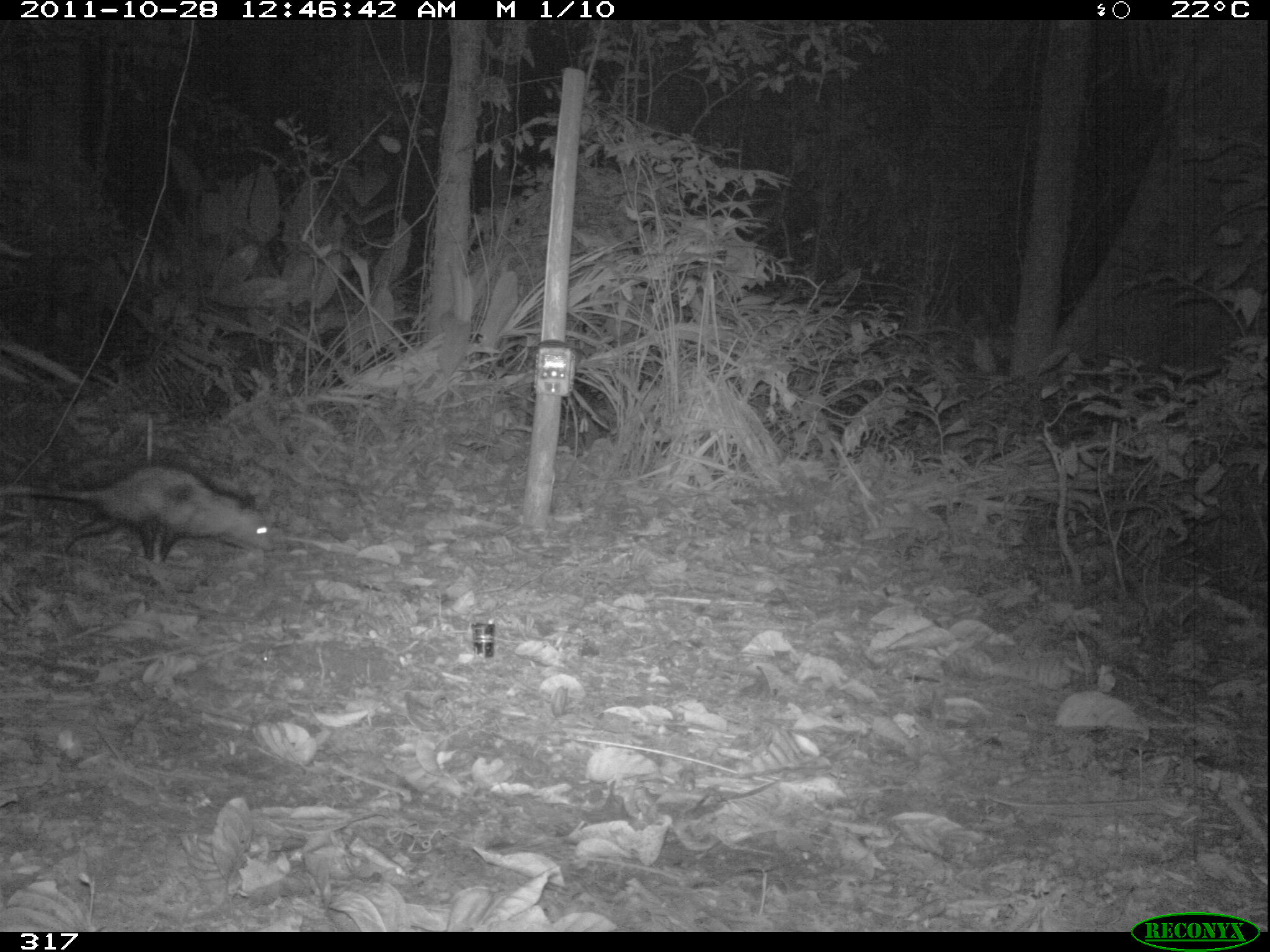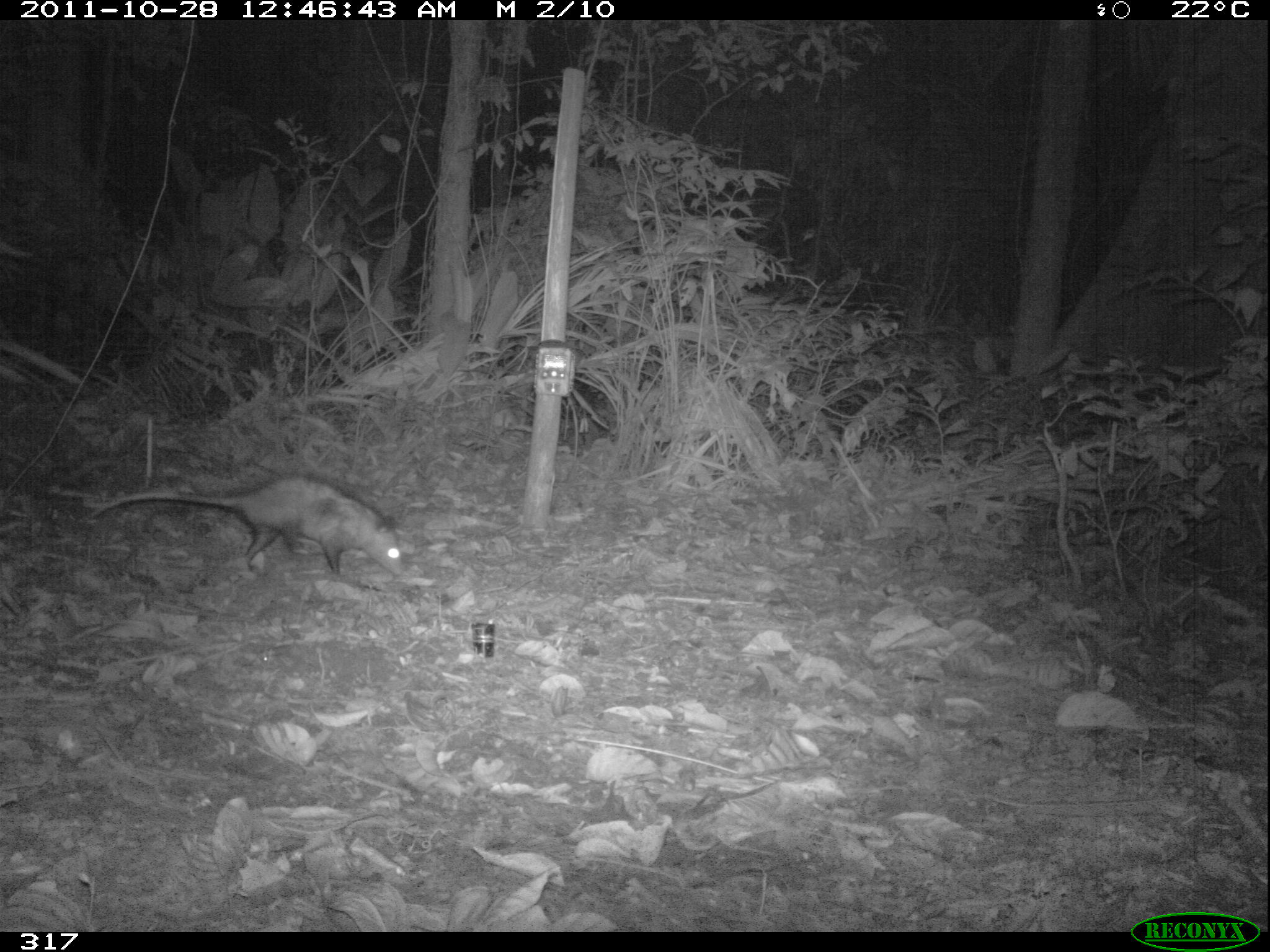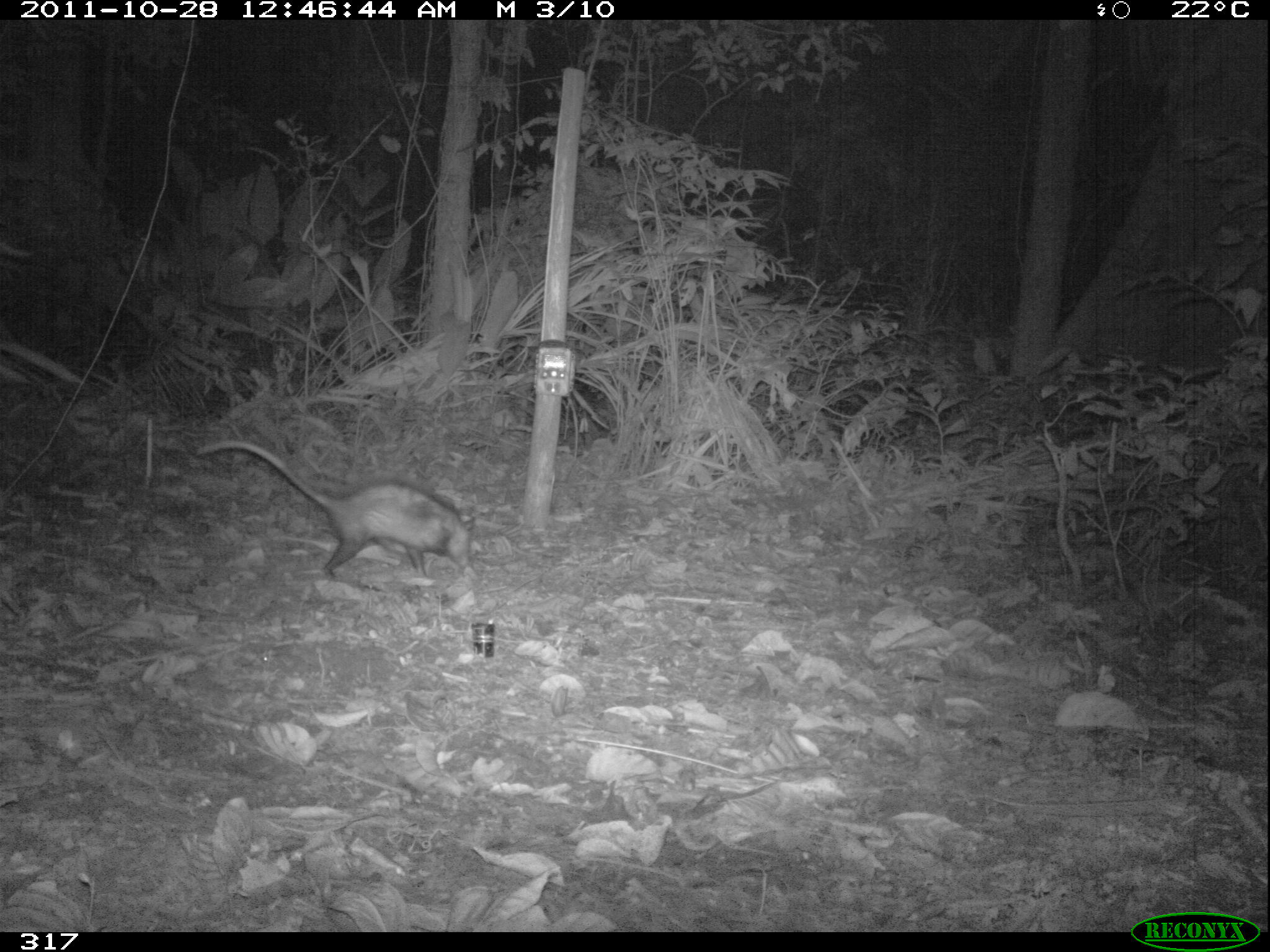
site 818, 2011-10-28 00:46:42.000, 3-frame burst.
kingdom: Animalia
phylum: Chordata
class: Mammalia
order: Didelphimorphia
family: Didelphidae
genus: Didelphis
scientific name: Didelphis marsupialis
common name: southern opossum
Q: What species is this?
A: Didelphis marsupialis (southern opossum).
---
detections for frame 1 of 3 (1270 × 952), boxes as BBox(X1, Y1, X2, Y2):
didelphis marsupialis: BBox(0, 461, 274, 565)